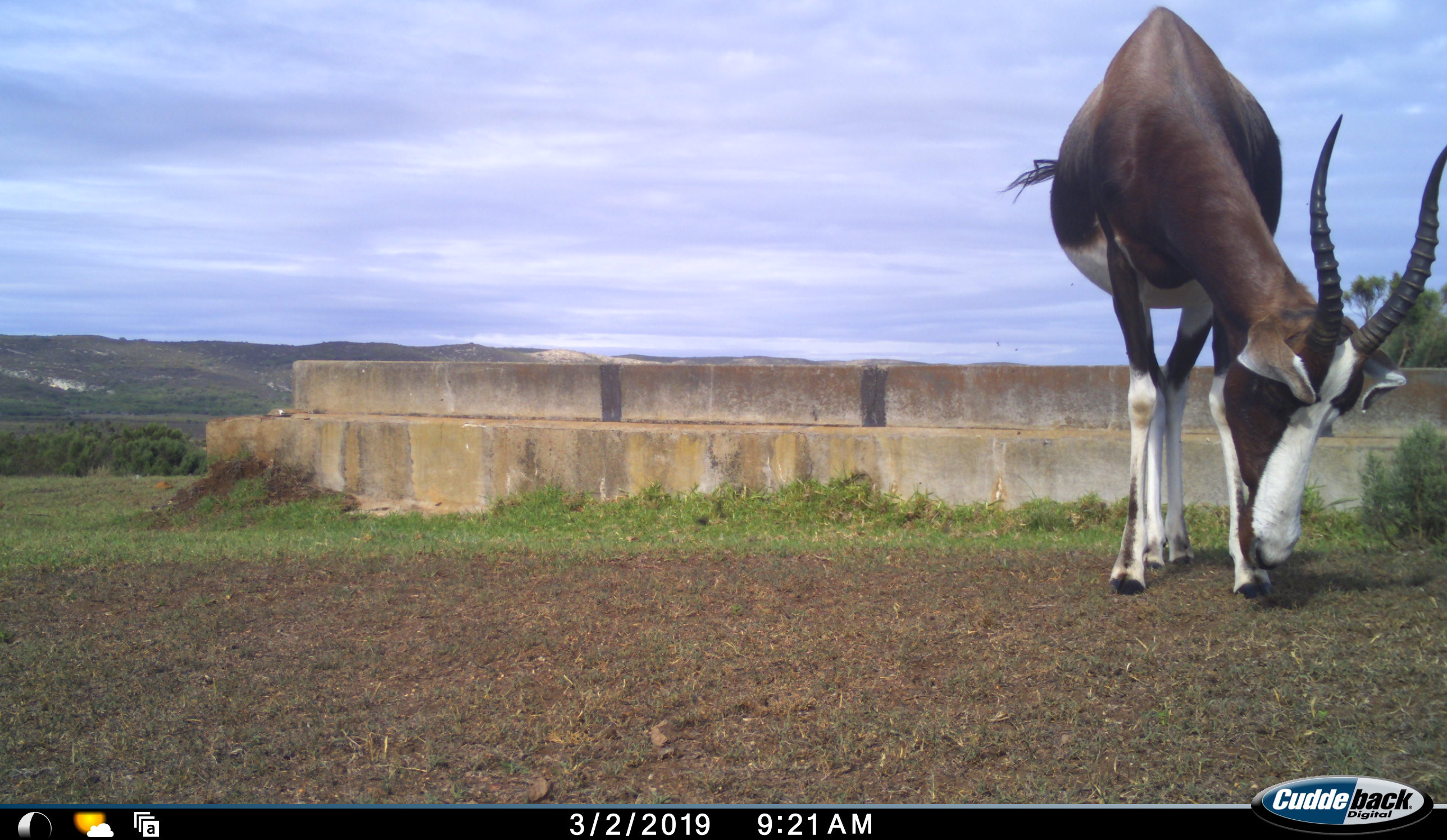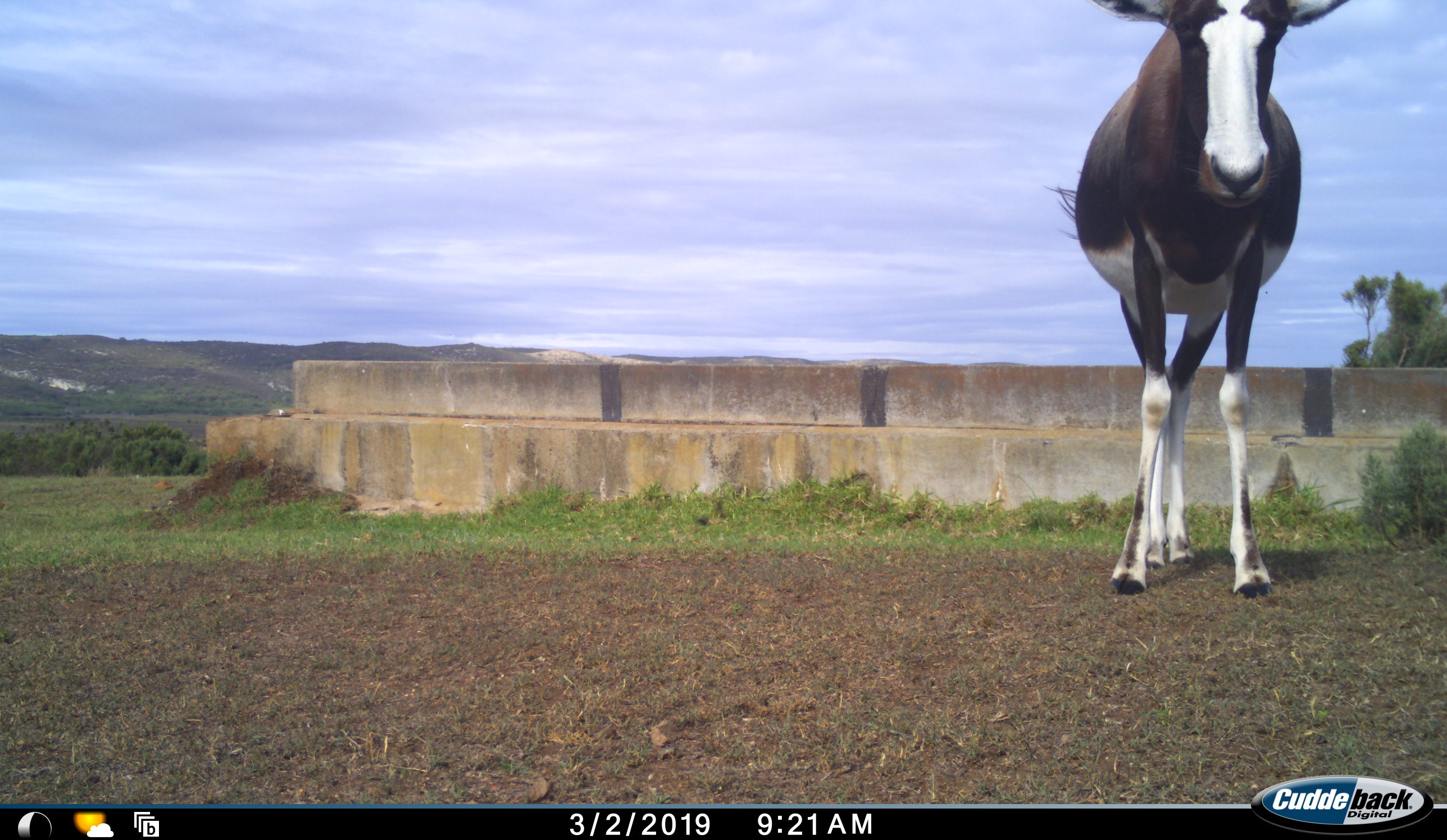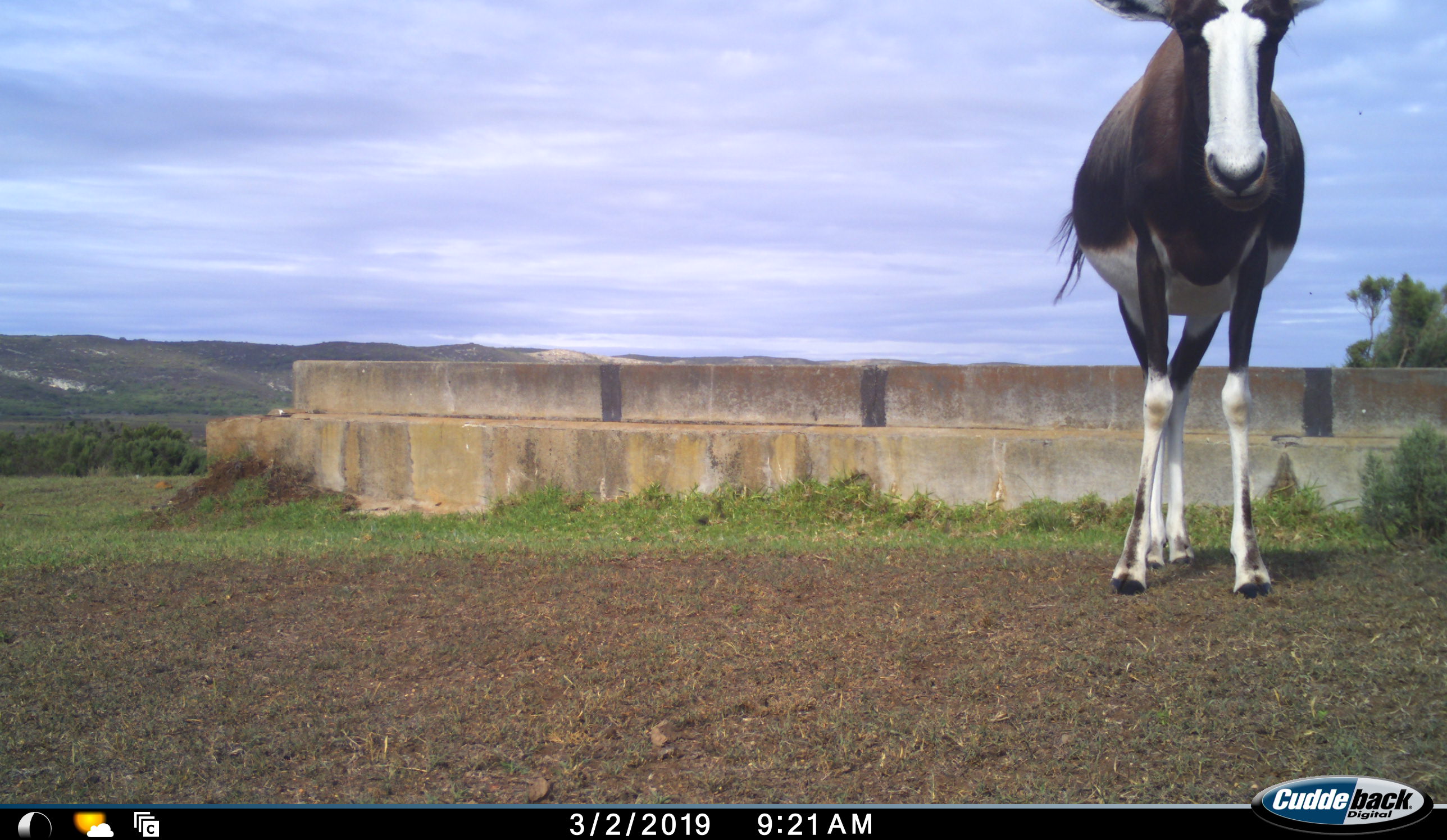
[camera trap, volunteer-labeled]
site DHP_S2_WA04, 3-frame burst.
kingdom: Animalia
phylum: Chordata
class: Mammalia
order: Artiodactyla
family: Bovidae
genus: Damaliscus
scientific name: Damaliscus pygargus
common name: bontebok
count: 1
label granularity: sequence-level